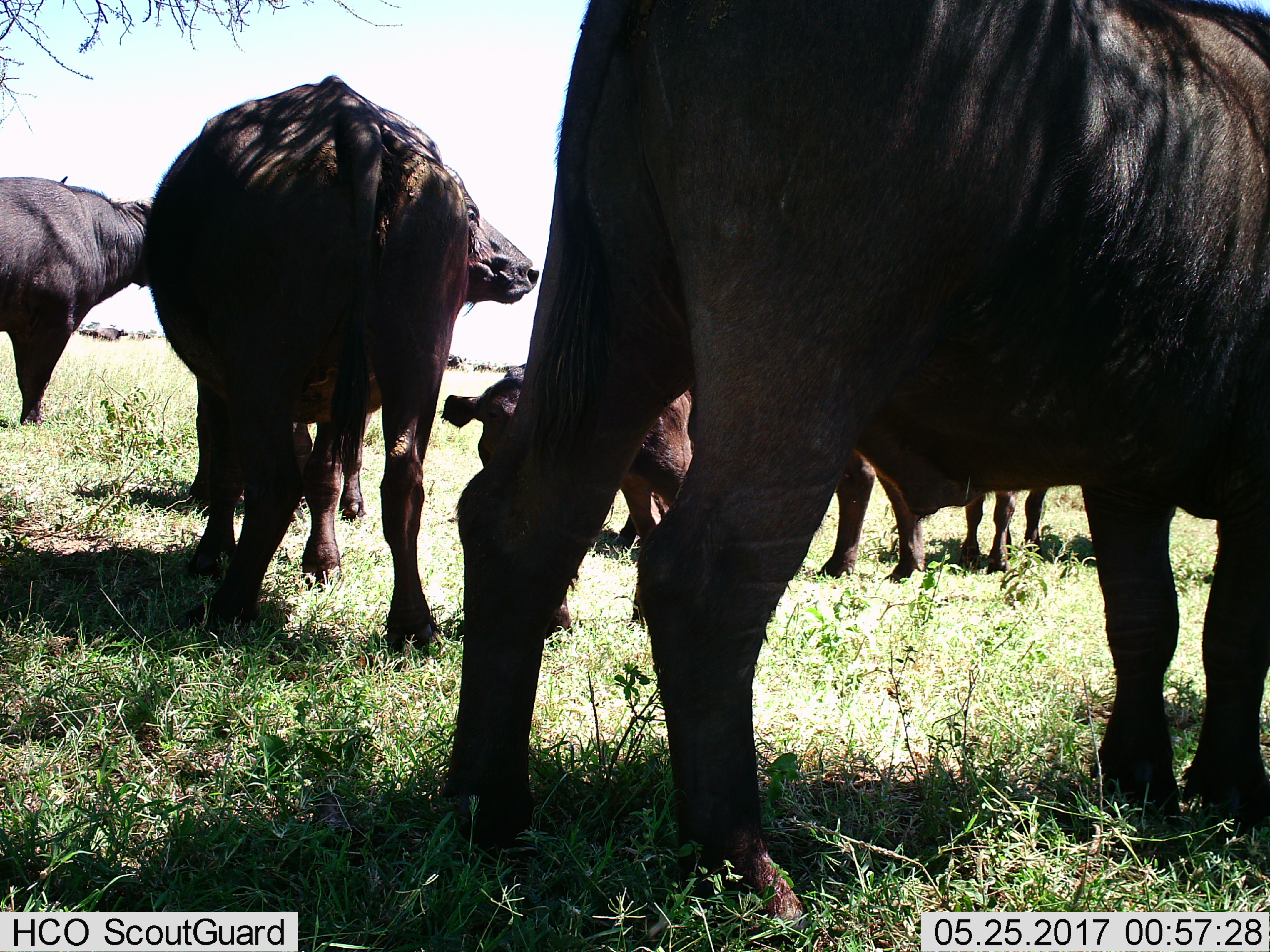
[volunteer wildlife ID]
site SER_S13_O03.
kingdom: Animalia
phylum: Chordata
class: Mammalia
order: Artiodactyla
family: Bovidae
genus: Syncerus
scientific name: Syncerus caffer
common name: african buffalo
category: buffalo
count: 5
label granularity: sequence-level